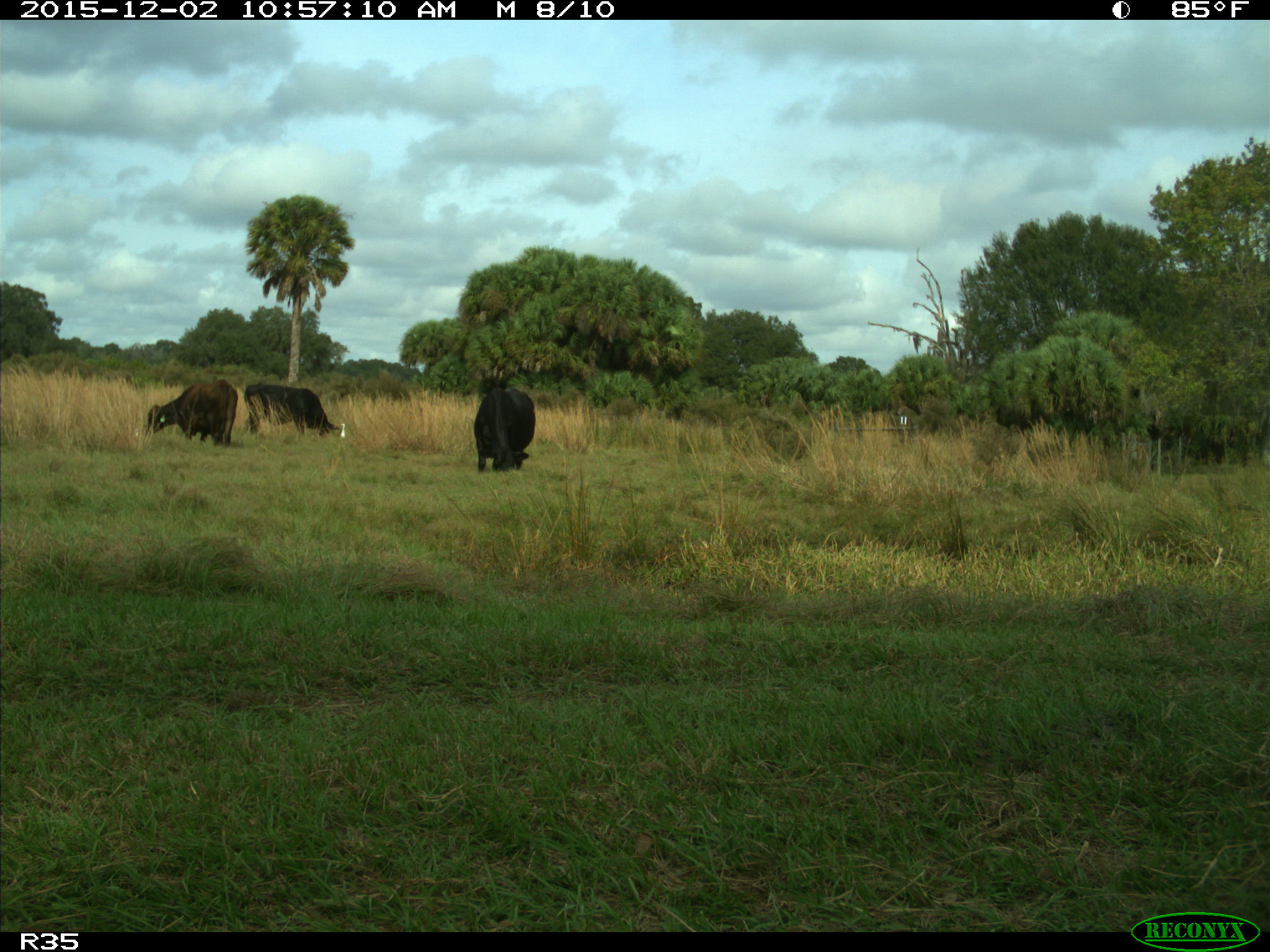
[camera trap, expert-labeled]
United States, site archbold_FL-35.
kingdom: Animalia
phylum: Chordata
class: Mammalia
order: Artiodactyla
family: Bovidae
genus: Bos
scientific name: Bos taurus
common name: domestic cow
Bos taurus (domestic cow).